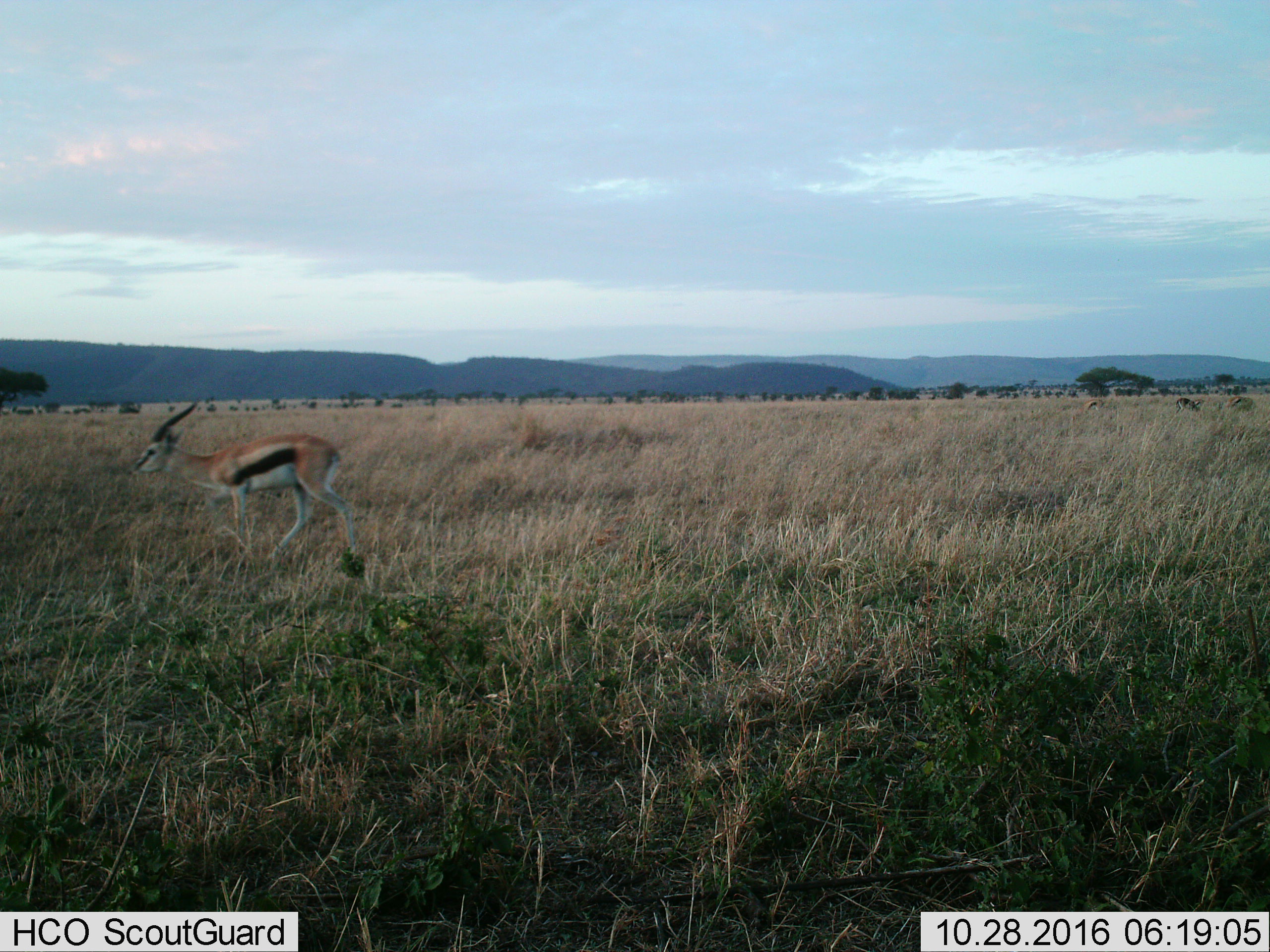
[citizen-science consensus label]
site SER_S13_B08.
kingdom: Animalia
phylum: Chordata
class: Mammalia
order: Artiodactyla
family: Bovidae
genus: Eudorcas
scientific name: Eudorcas thomsonii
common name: thomson's gazelle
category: gazellethomsons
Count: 4.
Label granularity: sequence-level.